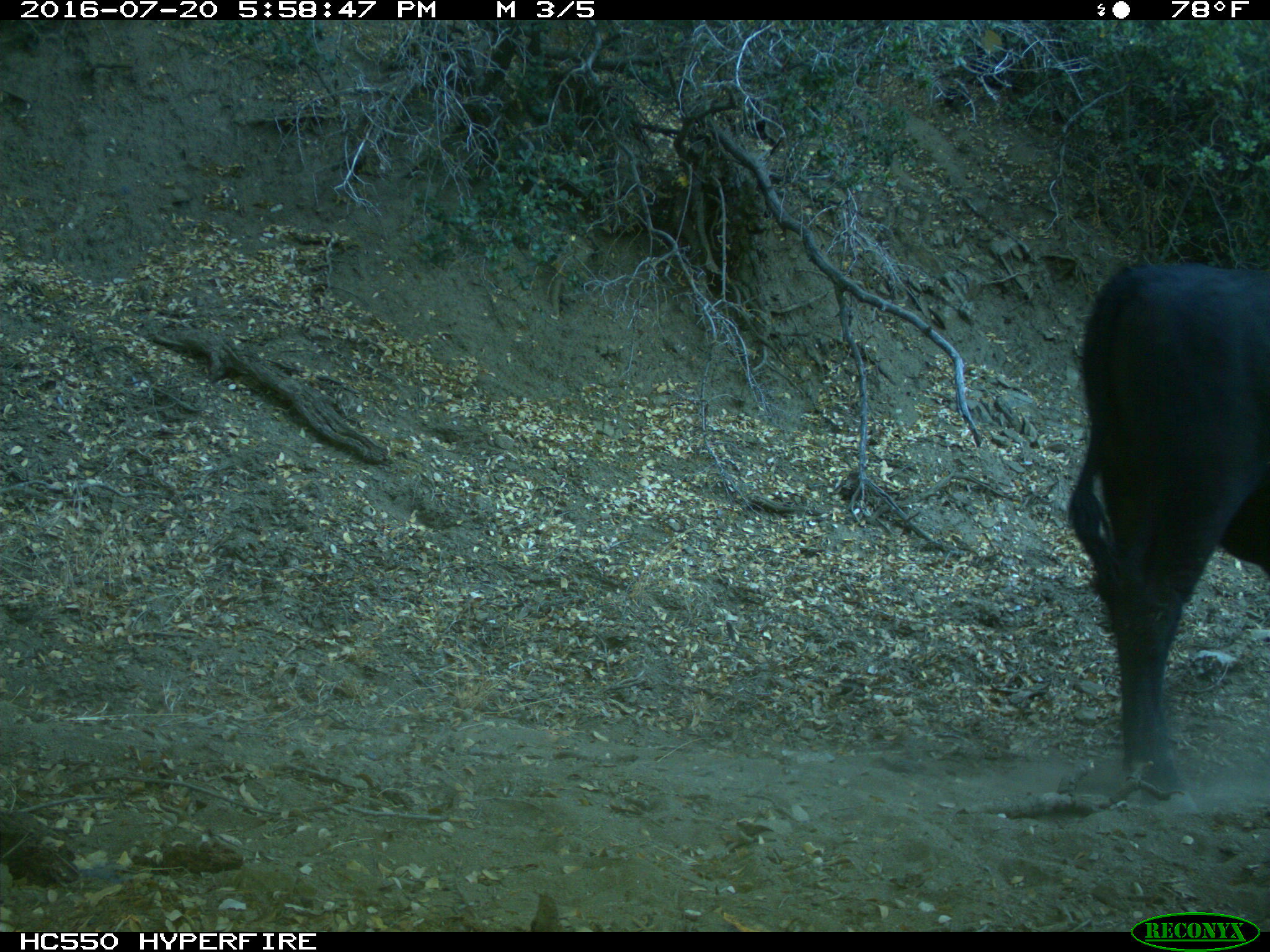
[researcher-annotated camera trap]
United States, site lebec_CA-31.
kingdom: Animalia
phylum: Chordata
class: Mammalia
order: Artiodactyla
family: Bovidae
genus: Bos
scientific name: Bos taurus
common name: domestic cow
Bos taurus (domestic cow).